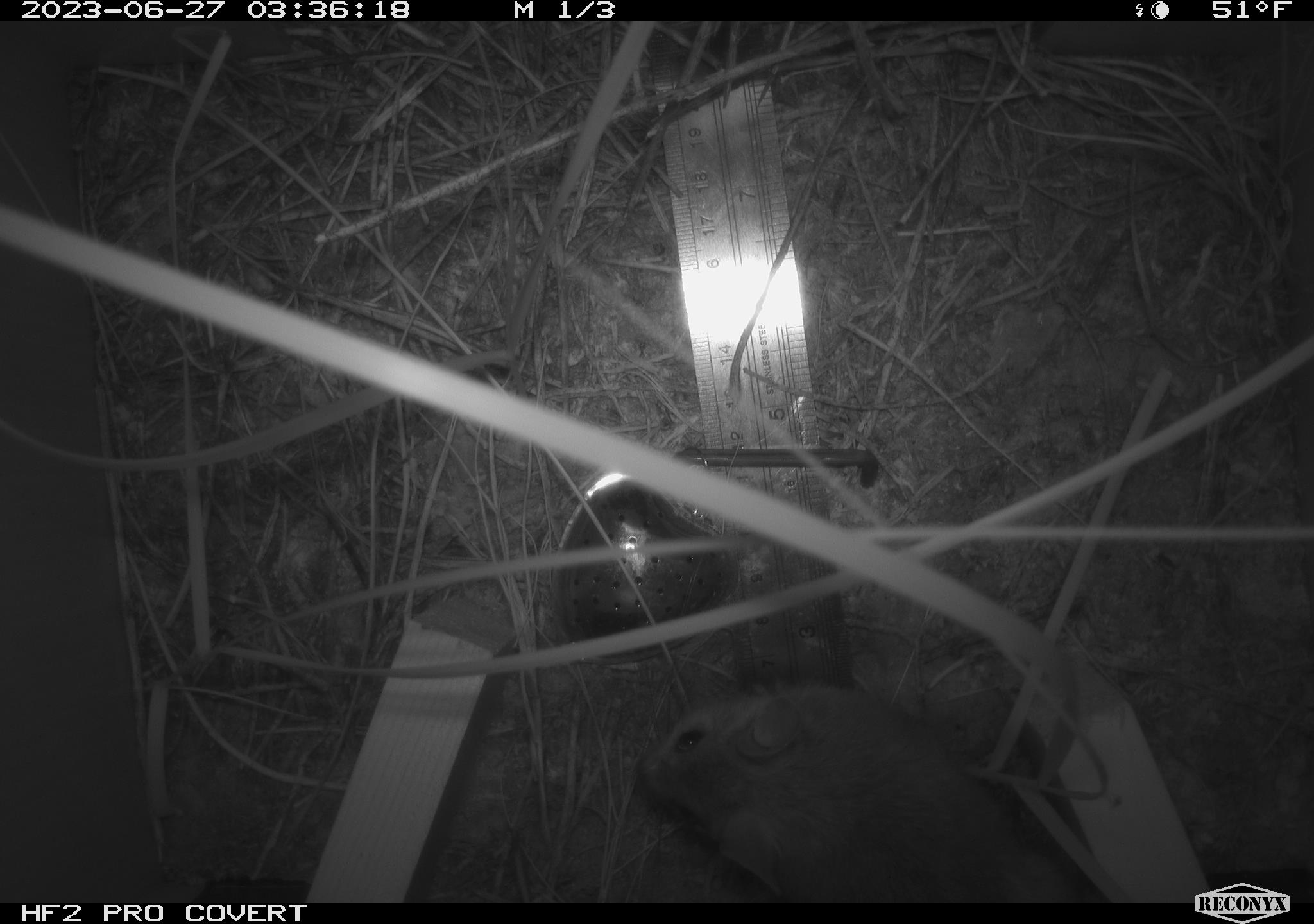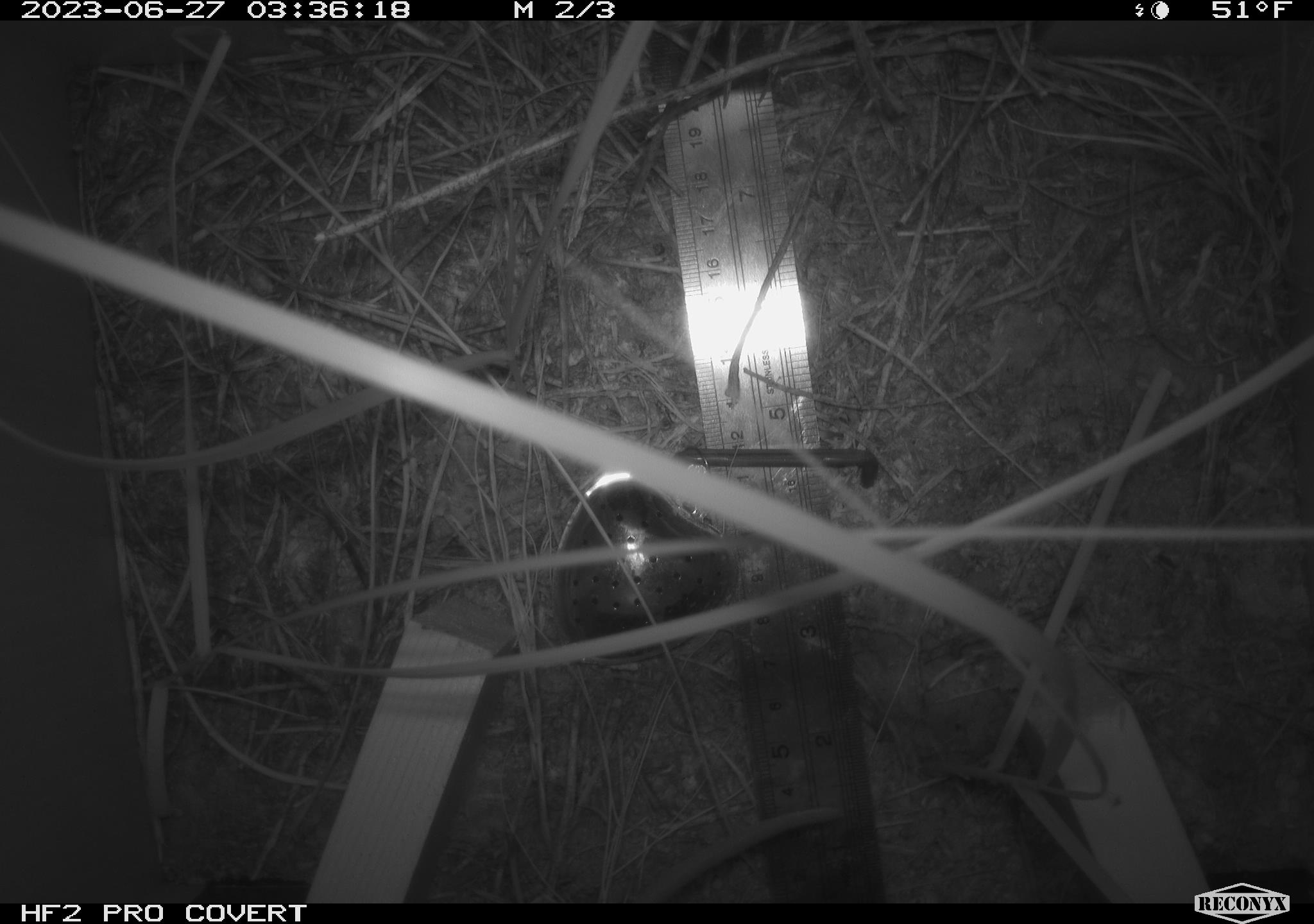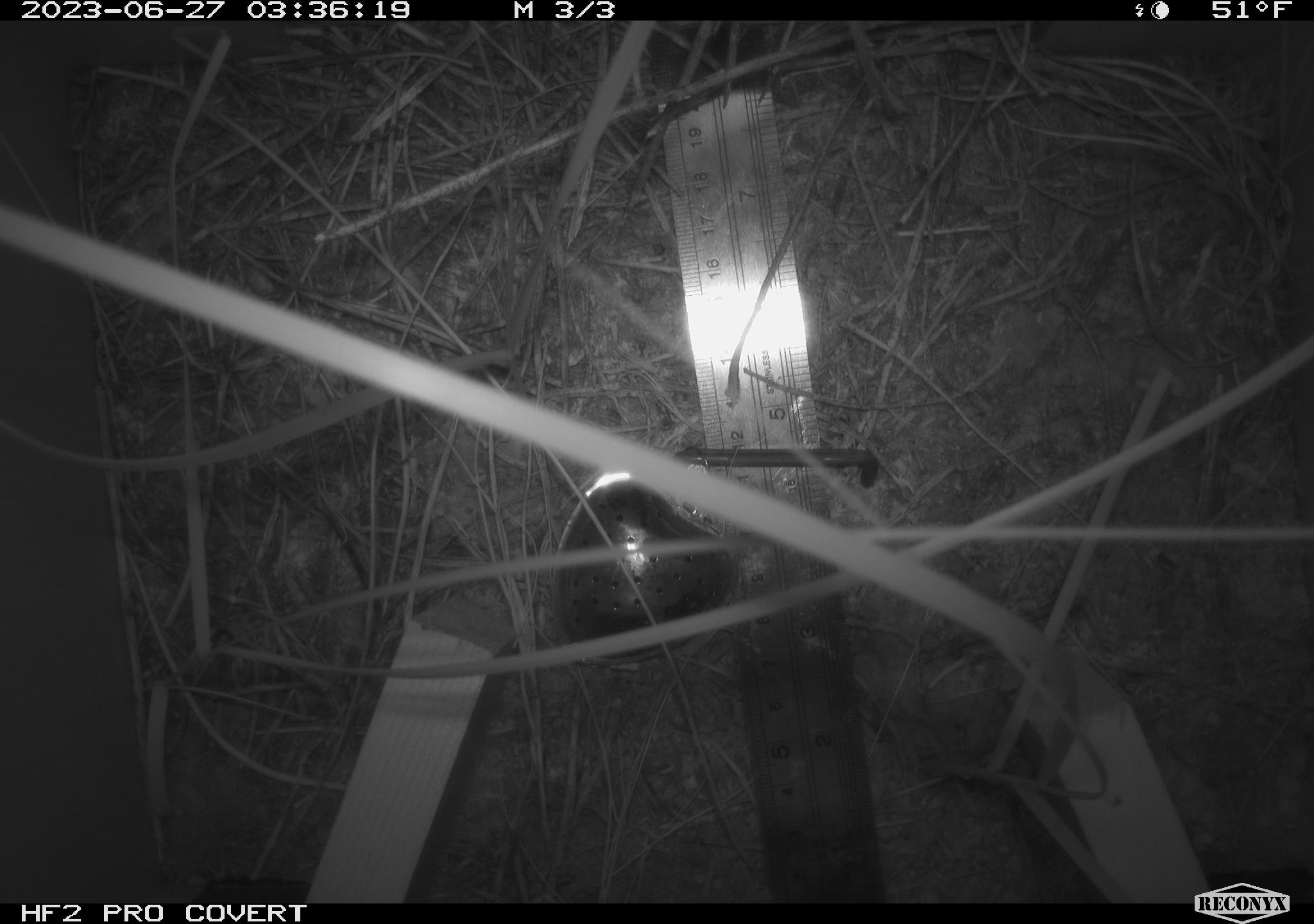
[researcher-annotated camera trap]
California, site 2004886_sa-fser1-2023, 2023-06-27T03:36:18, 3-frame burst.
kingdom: Animalia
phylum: Chordata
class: Mammalia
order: Rodentia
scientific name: Rodentia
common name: mouse species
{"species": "mouse species (Rodentia)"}